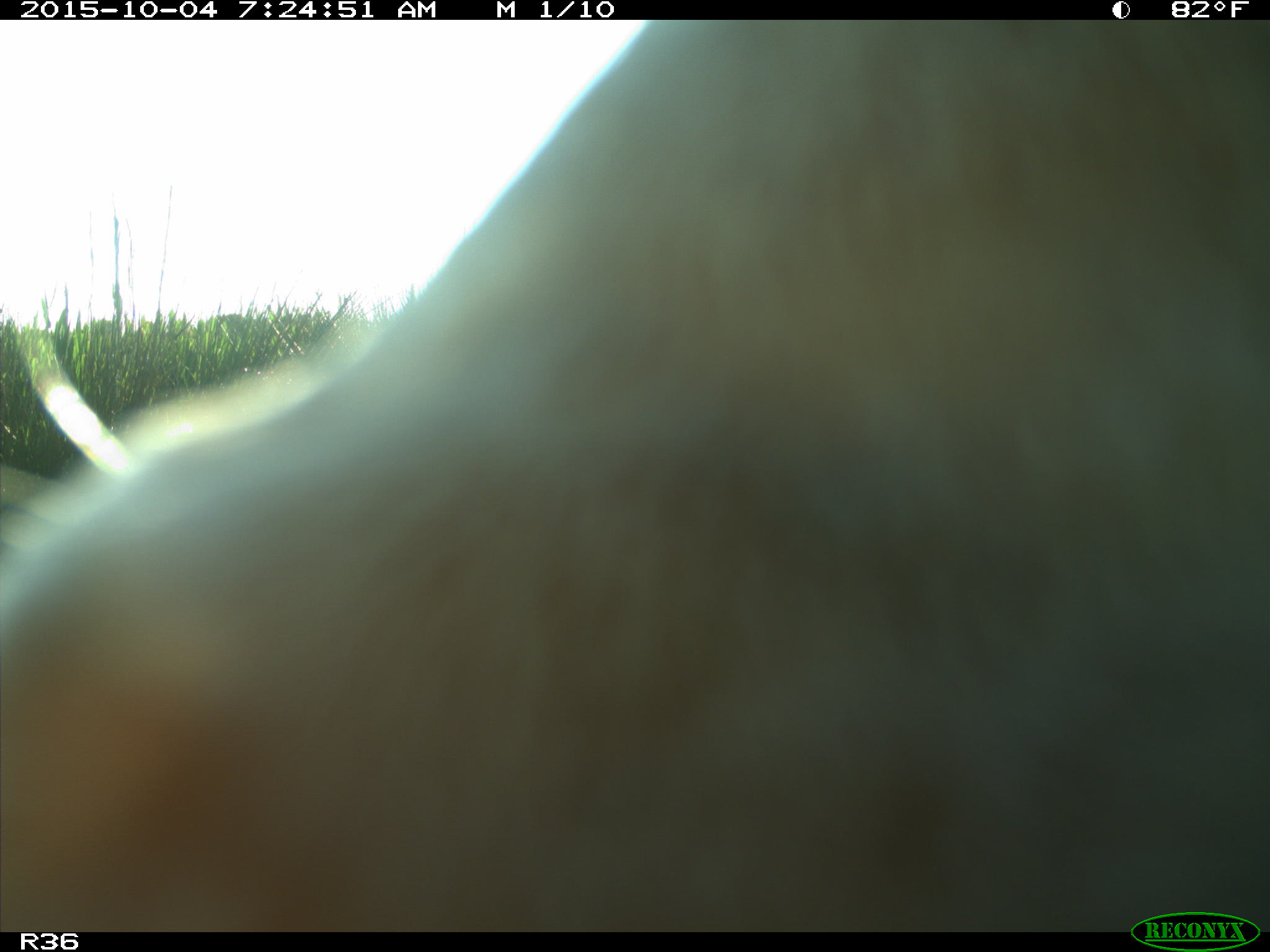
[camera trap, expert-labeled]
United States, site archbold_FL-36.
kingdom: Animalia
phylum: Chordata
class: Mammalia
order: Artiodactyla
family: Bovidae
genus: Bos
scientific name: Bos taurus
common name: domestic cow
Bos taurus (domestic cow).